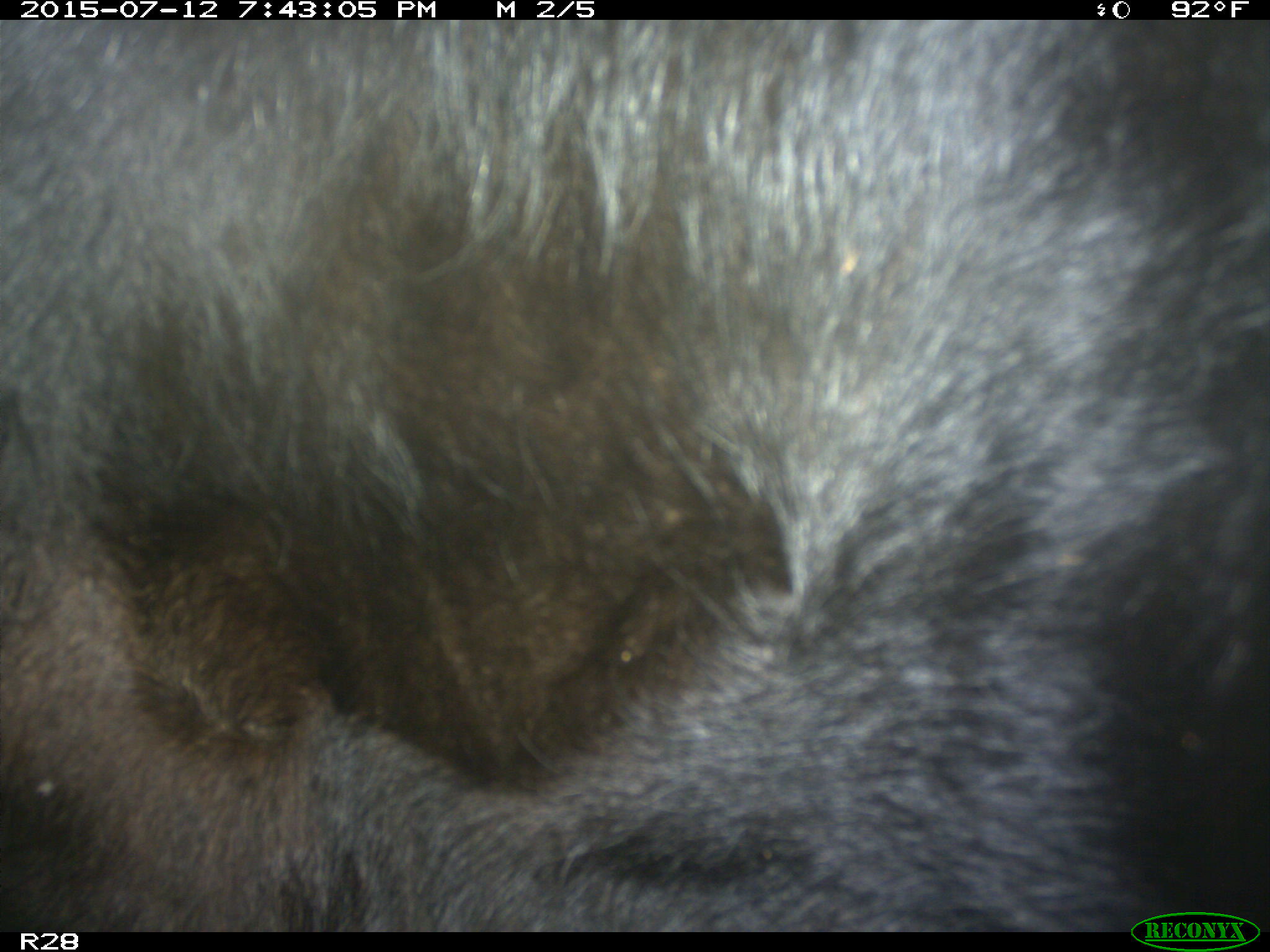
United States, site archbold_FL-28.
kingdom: Animalia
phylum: Chordata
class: Mammalia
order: Artiodactyla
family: Bovidae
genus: Bos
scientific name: Bos taurus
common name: domestic cow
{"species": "Bos taurus (domestic cow)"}